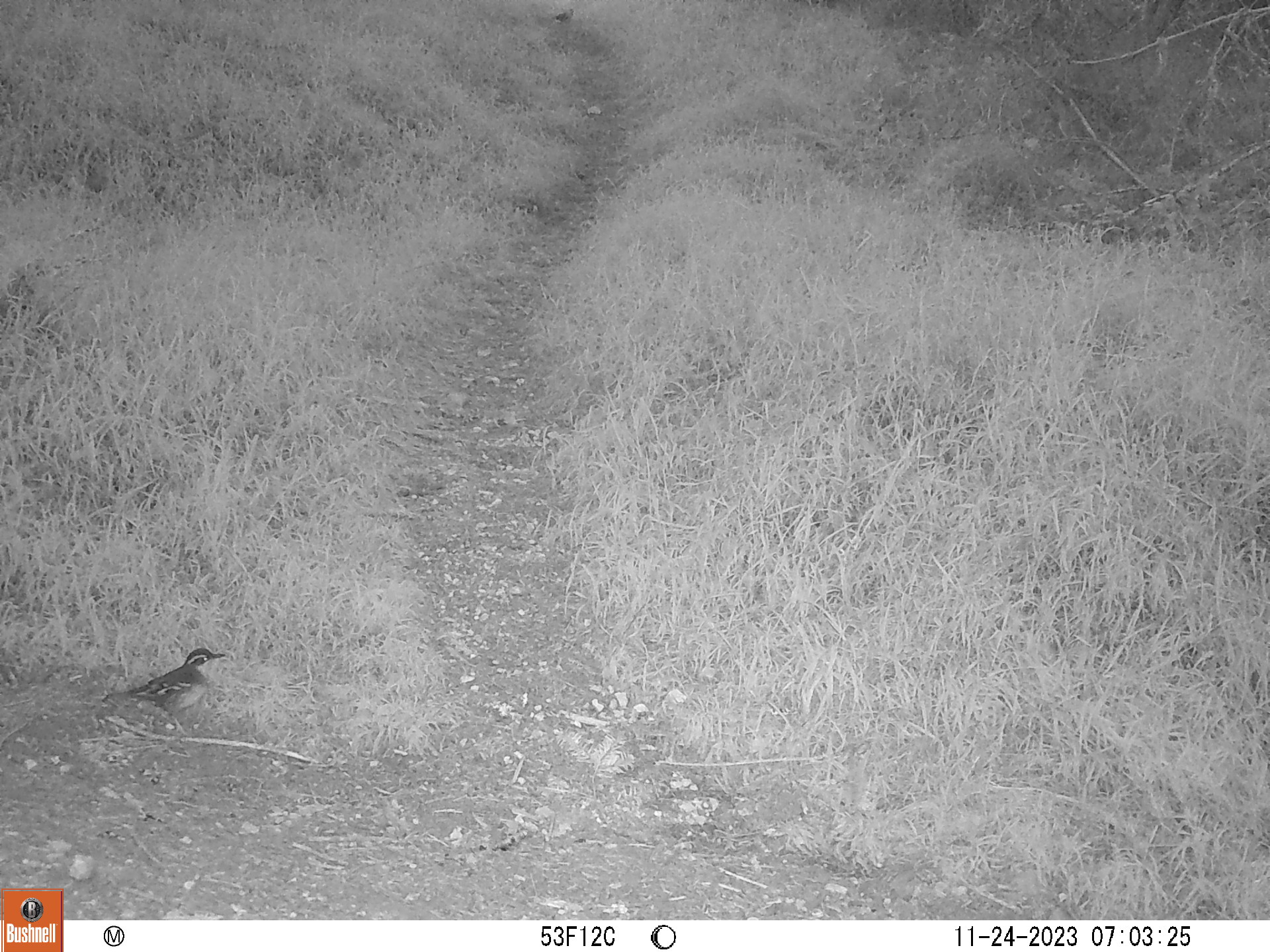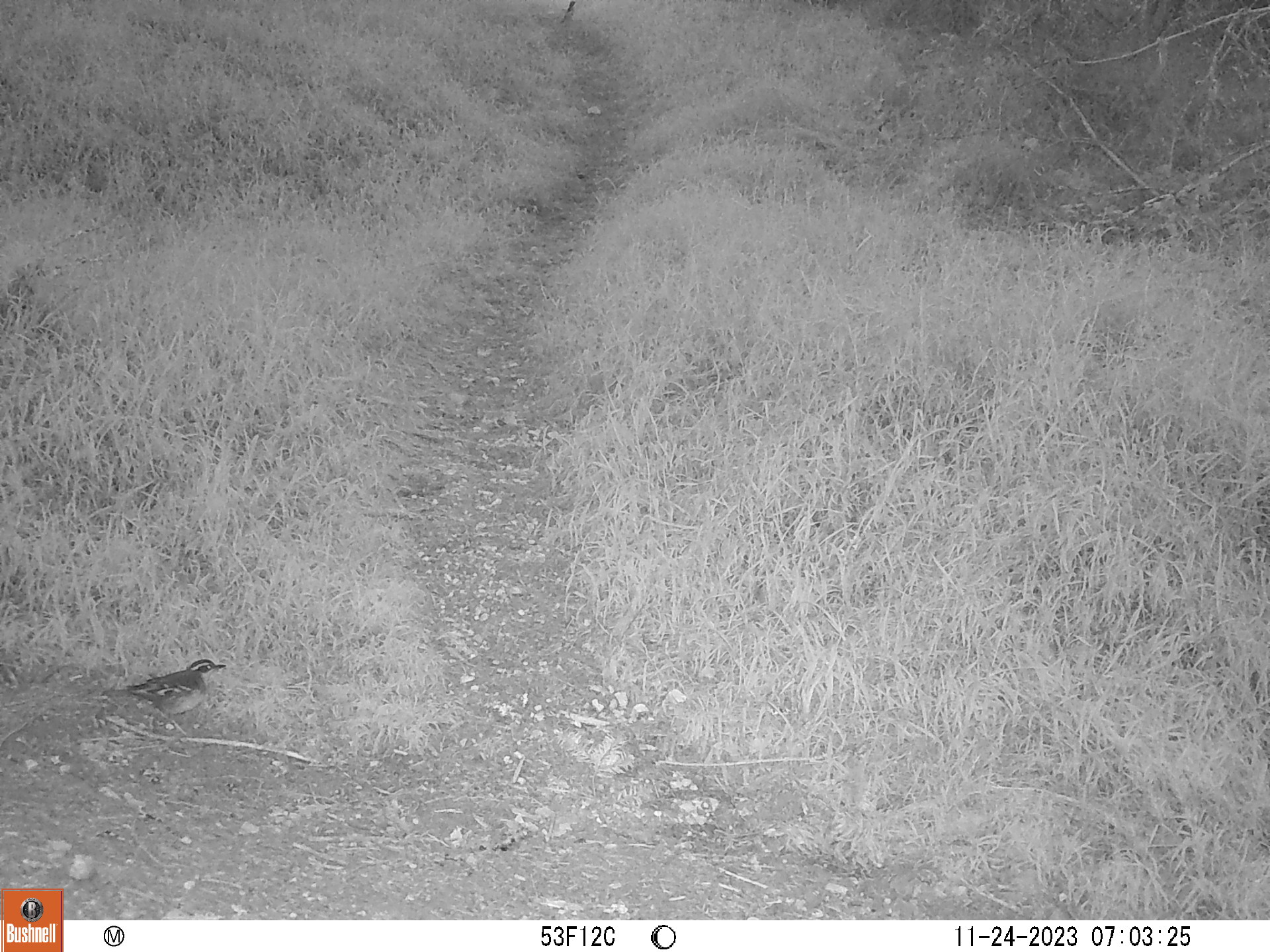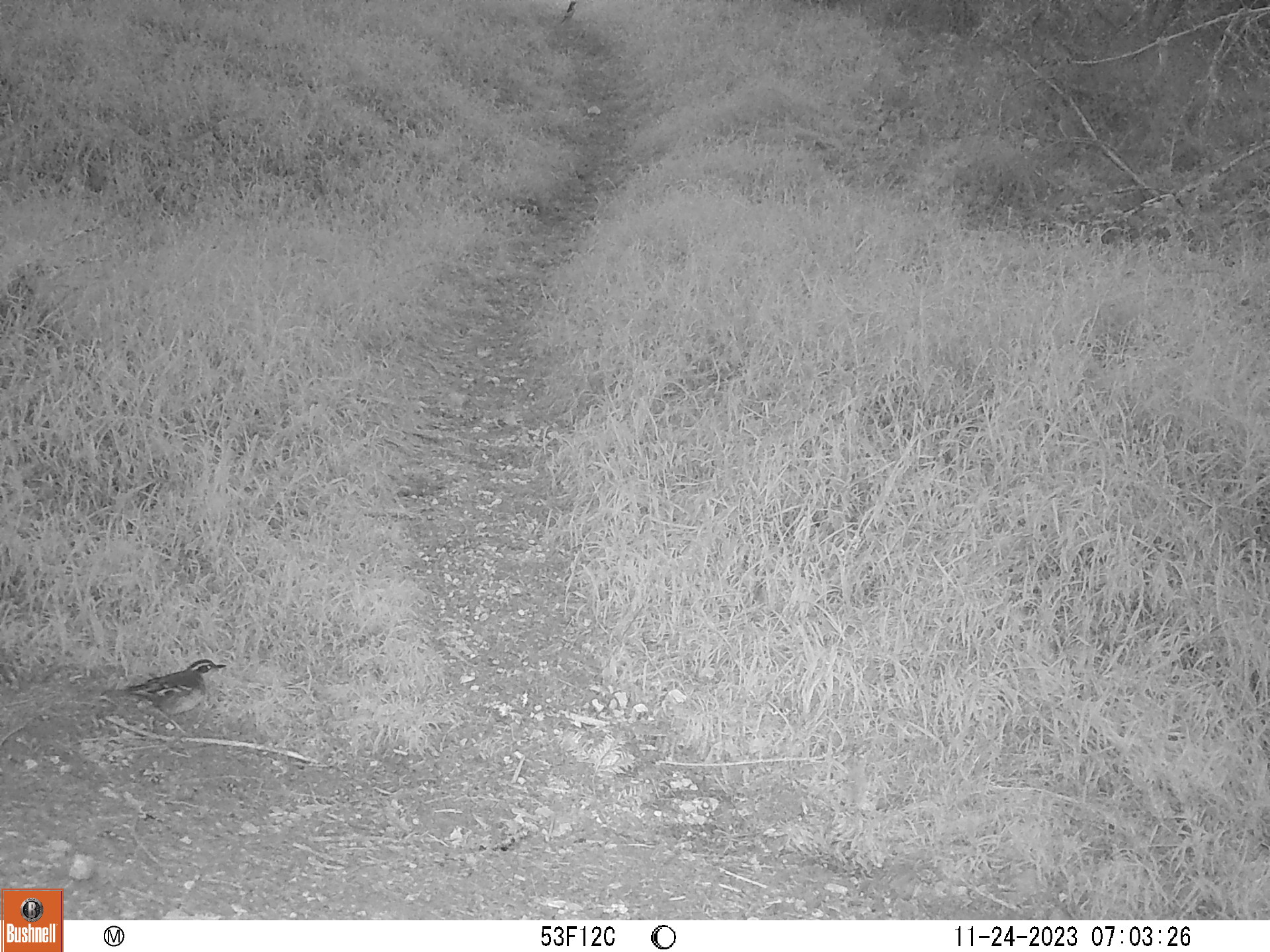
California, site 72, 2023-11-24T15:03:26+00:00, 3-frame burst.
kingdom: Animalia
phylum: Chordata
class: Aves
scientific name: Aves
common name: bird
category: unknown bird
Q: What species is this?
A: Unknown bird (bird) (Aves).